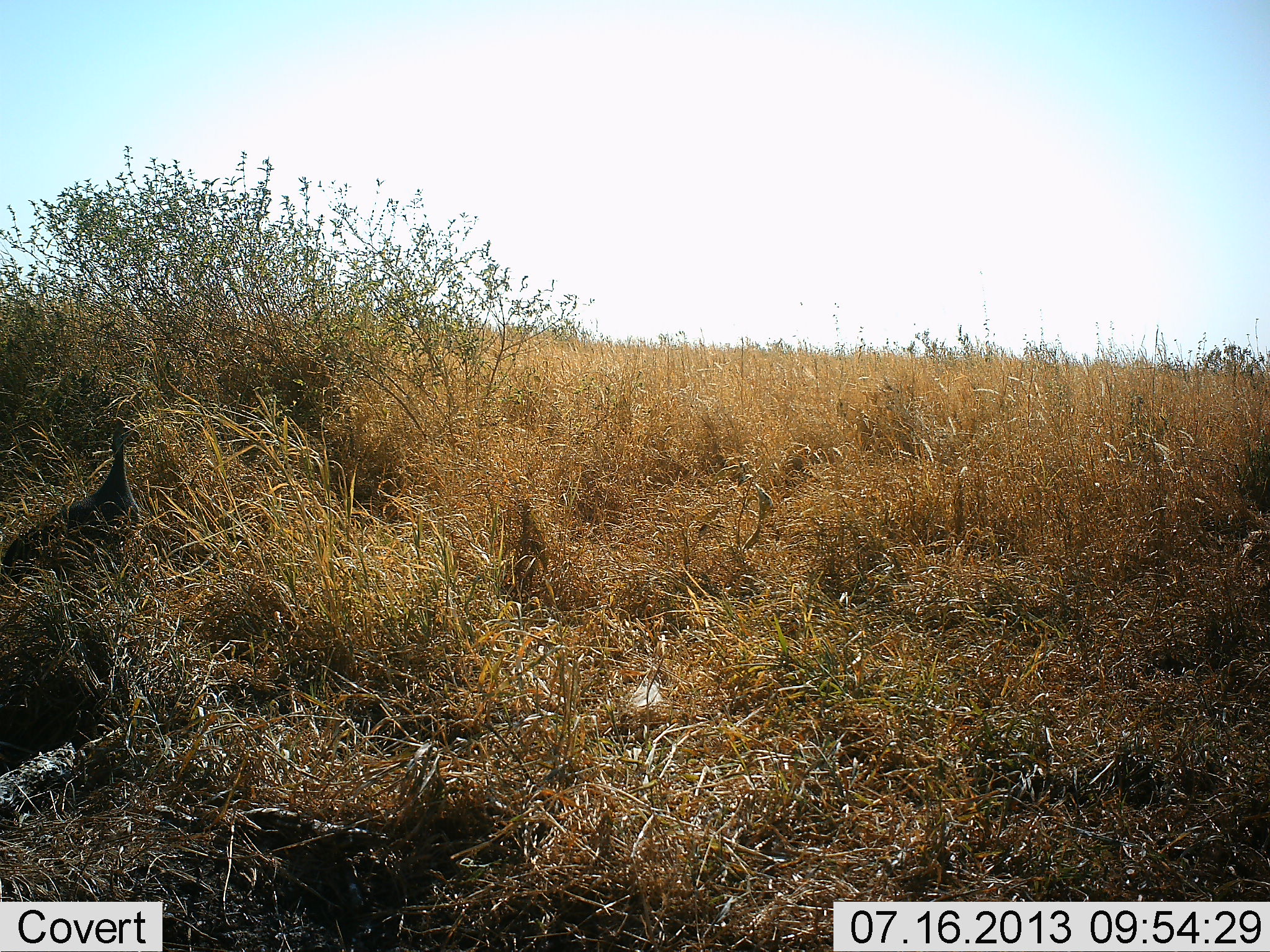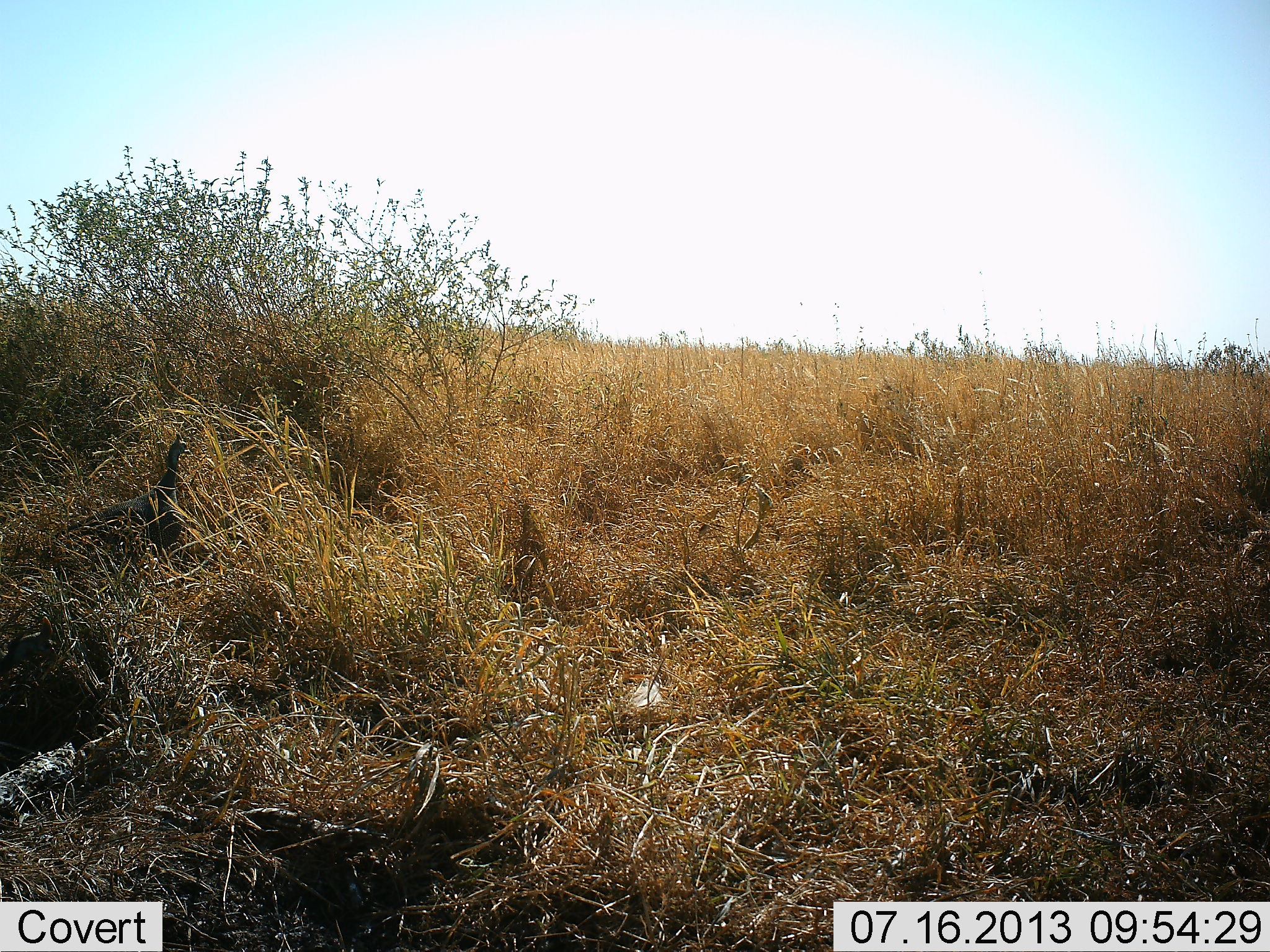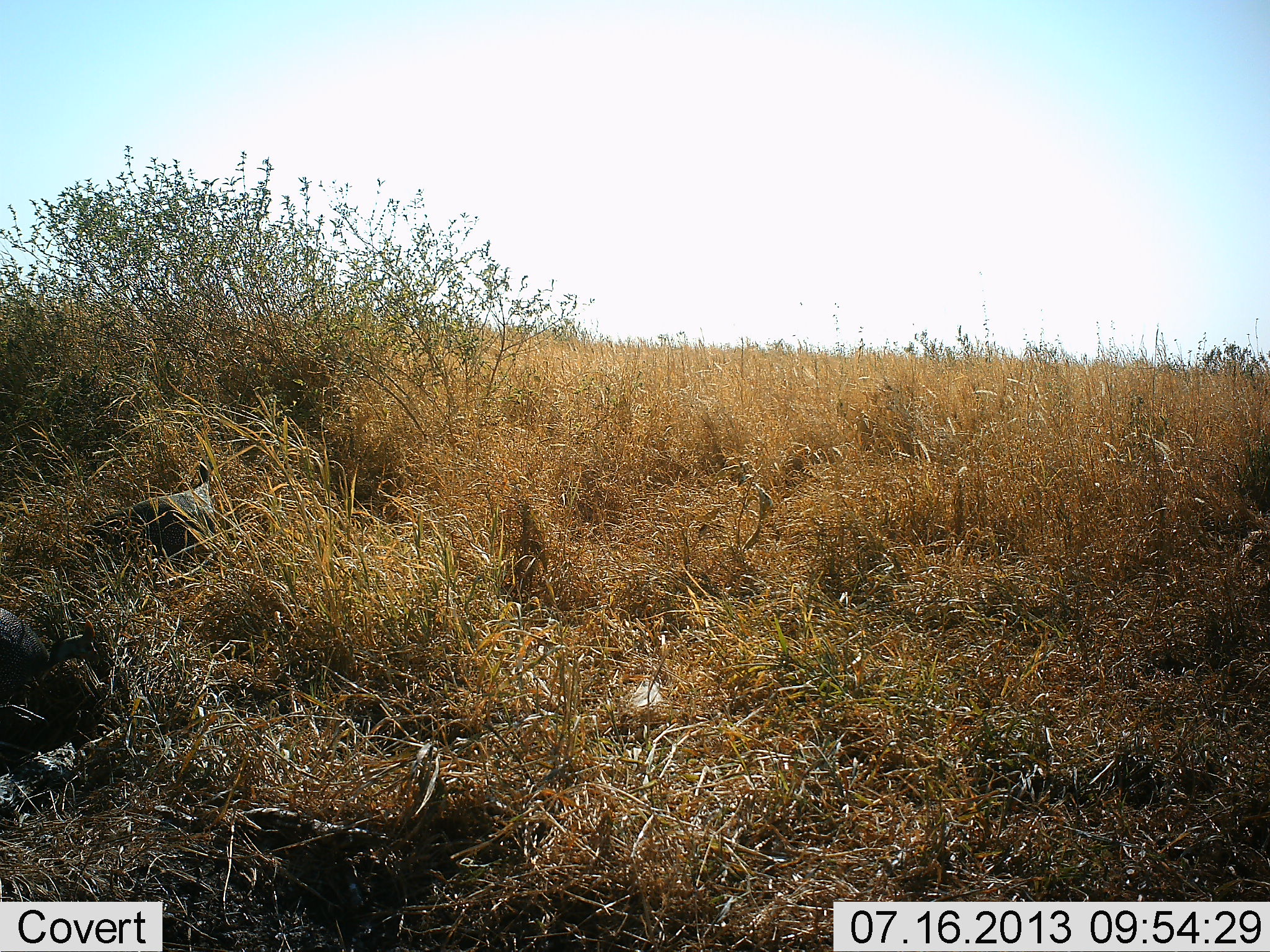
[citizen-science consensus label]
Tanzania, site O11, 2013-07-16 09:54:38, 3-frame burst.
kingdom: Animalia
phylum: Chordata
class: Aves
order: Galliformes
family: Numididae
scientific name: Numididae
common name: guinea fowl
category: guineafowl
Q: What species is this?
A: Guineafowl (guinea fowl) (Numididae).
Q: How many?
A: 2.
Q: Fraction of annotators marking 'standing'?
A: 12%.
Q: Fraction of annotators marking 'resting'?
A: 0%.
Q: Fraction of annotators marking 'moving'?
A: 88%.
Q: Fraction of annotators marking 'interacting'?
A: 0%.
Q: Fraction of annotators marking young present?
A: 3%.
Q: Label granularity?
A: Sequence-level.